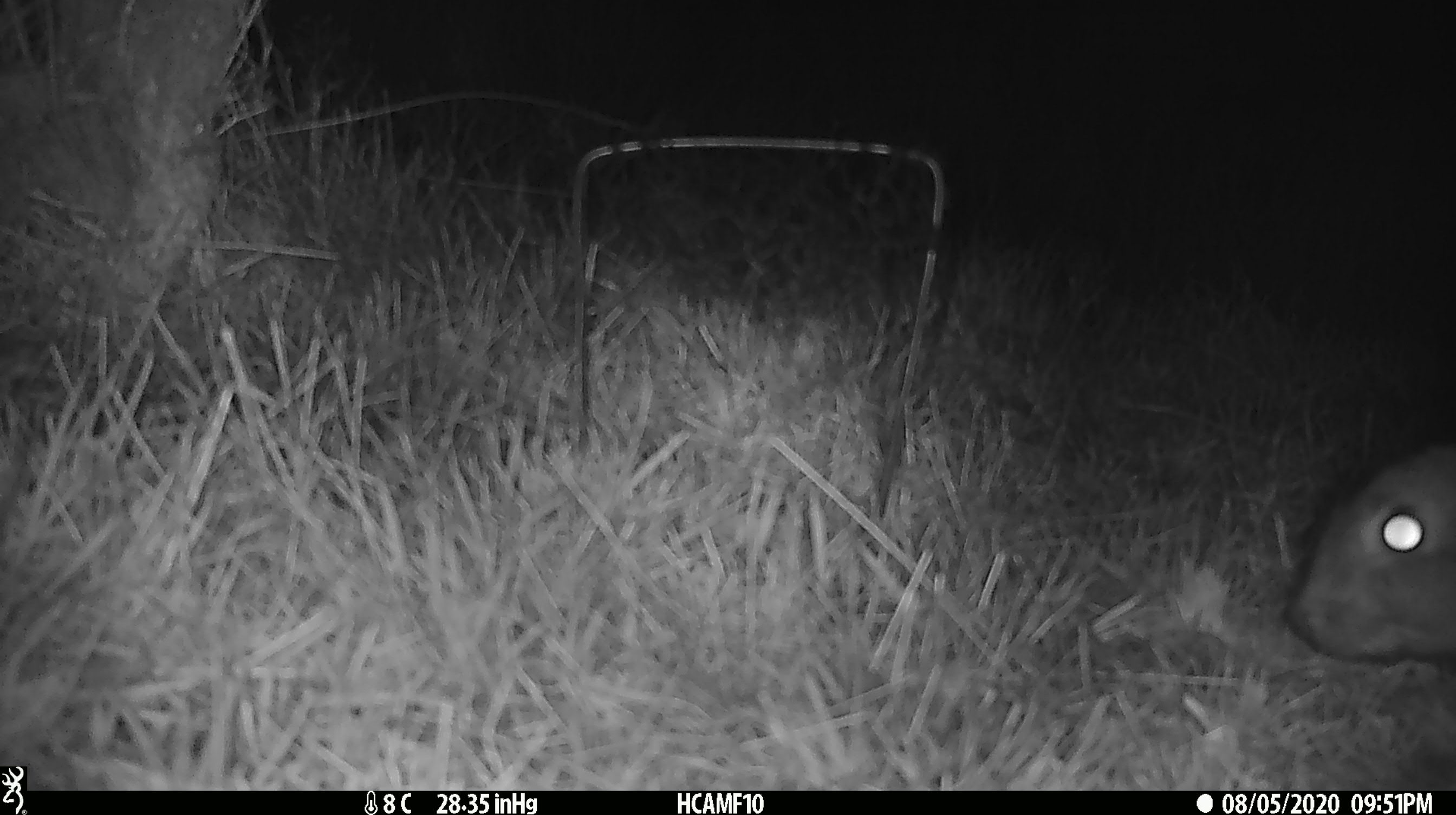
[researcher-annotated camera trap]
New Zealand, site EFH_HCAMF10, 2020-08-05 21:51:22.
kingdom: Animalia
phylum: Chordata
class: Mammalia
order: Lagomorpha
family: Leporidae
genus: Lepus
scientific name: Lepus europaeus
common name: brown hare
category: hare